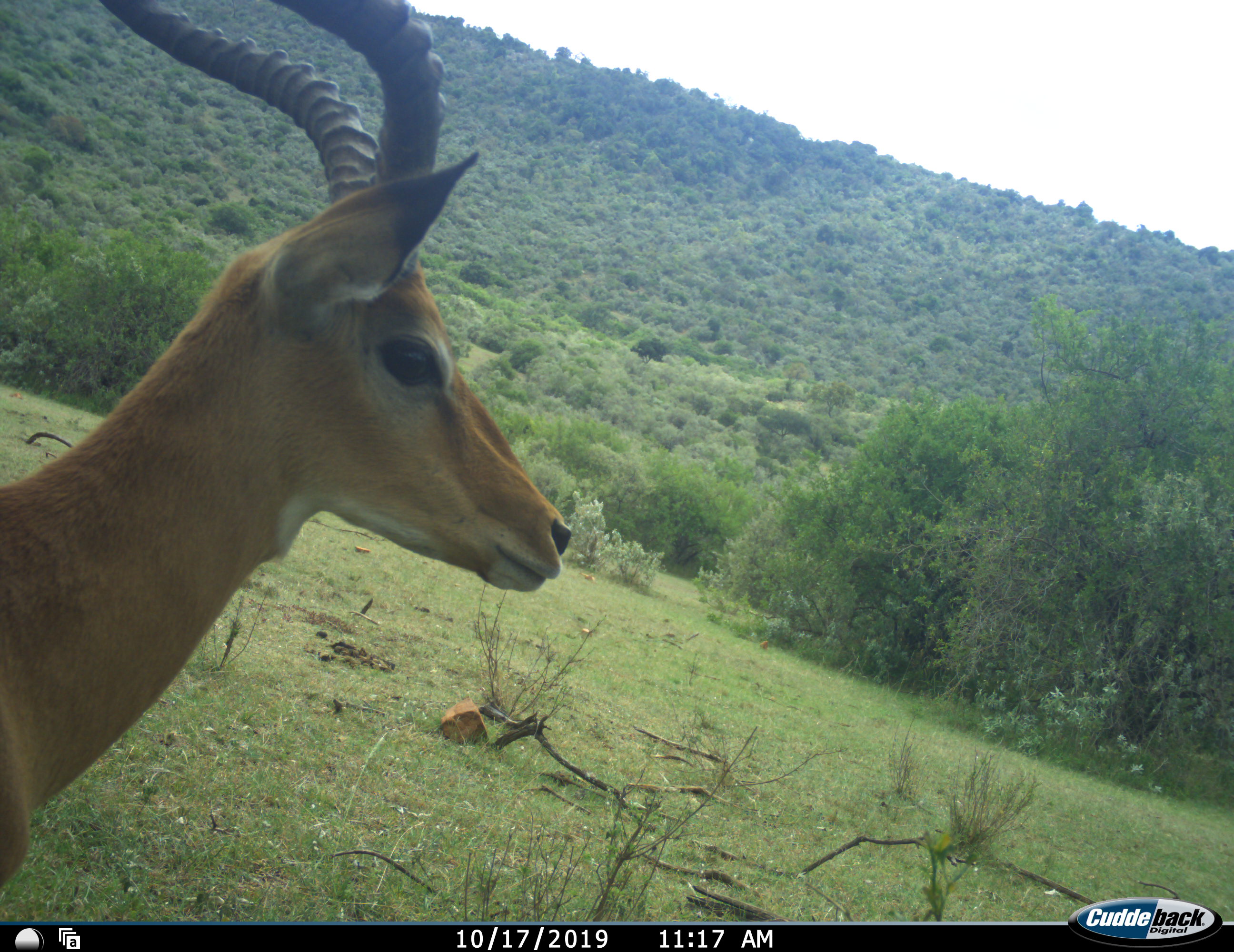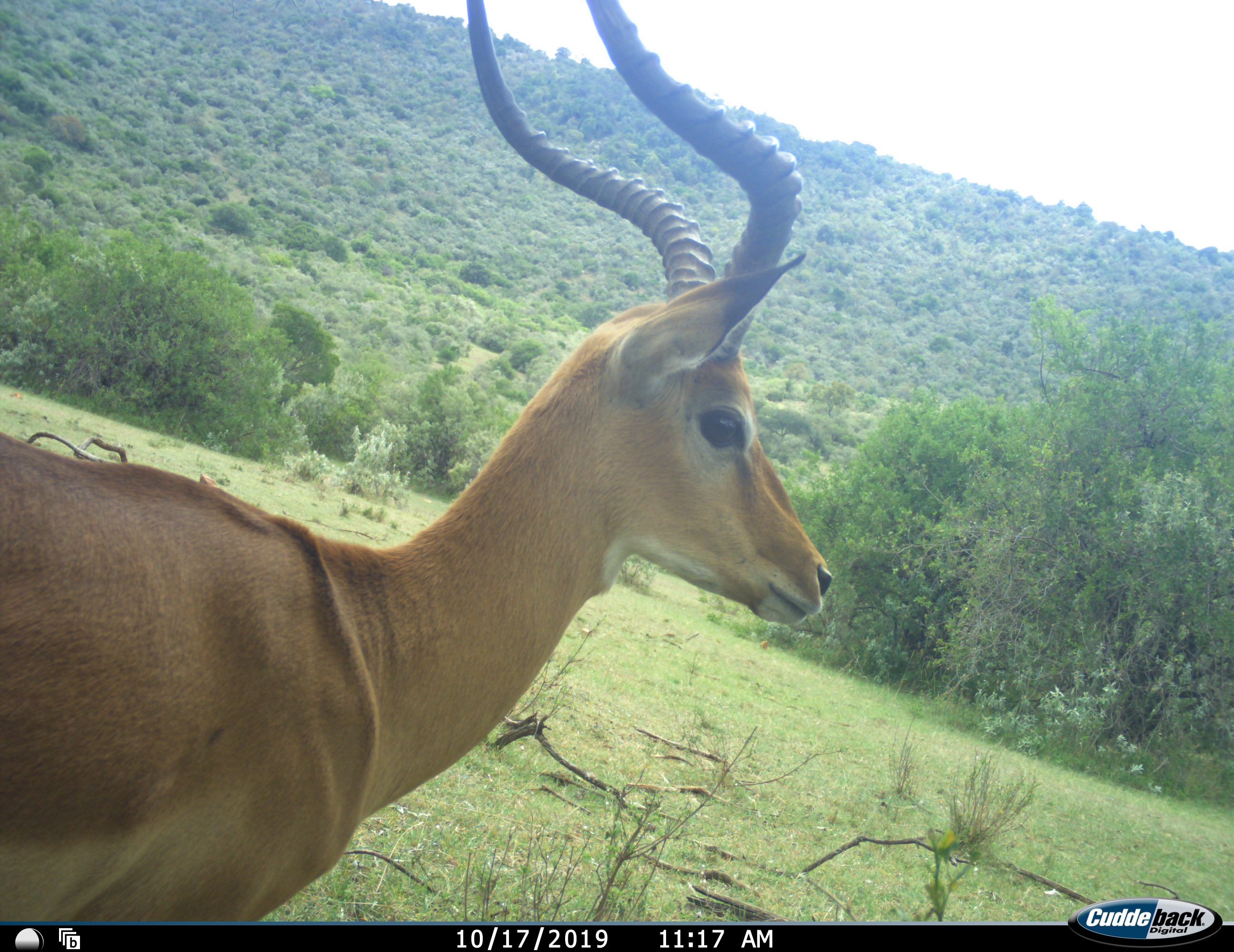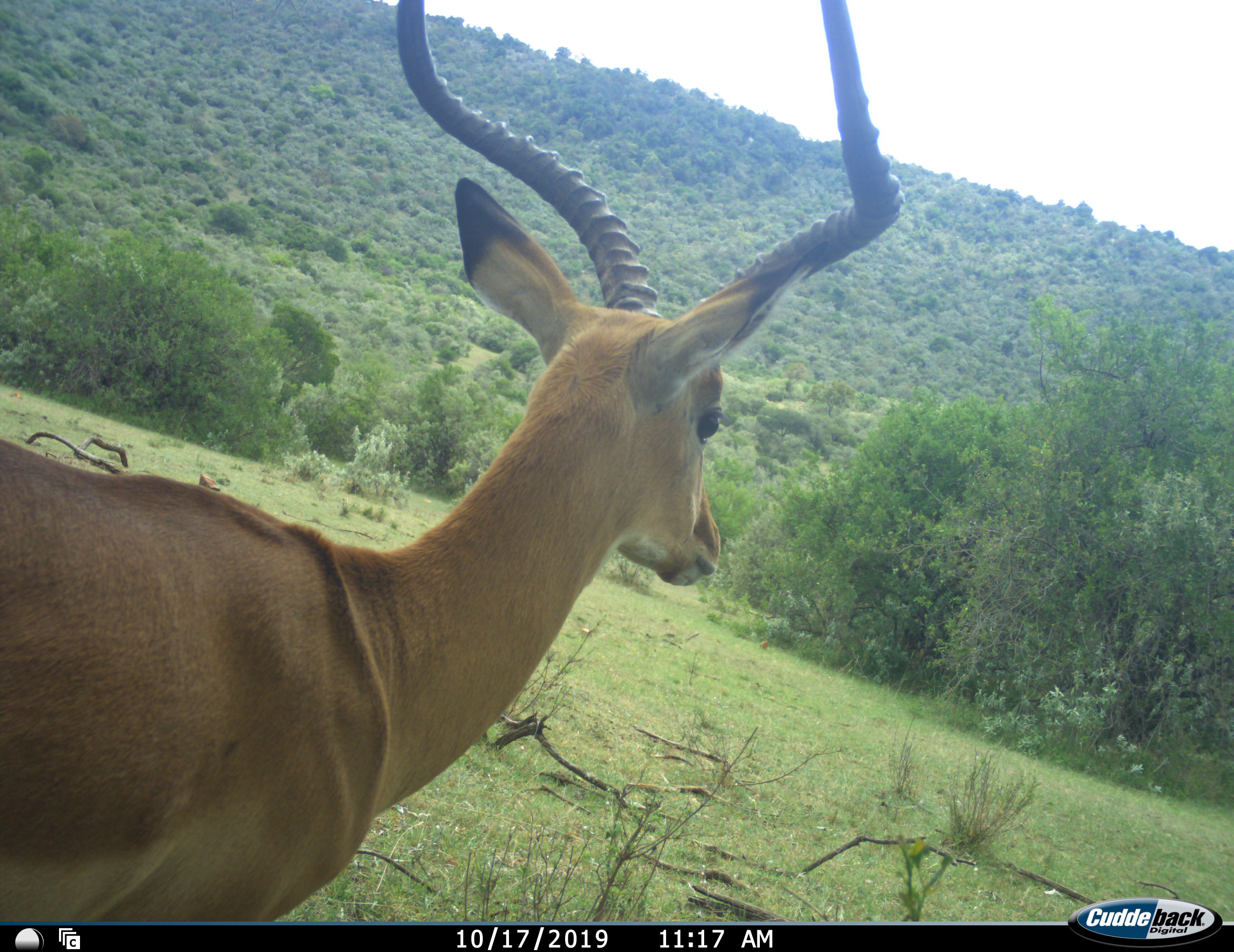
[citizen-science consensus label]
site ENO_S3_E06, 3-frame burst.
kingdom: Animalia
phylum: Chordata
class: Mammalia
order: Artiodactyla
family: Bovidae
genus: Aepyceros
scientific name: Aepyceros melampus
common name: impala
Impala (Aepyceros melampus), count 1. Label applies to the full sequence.